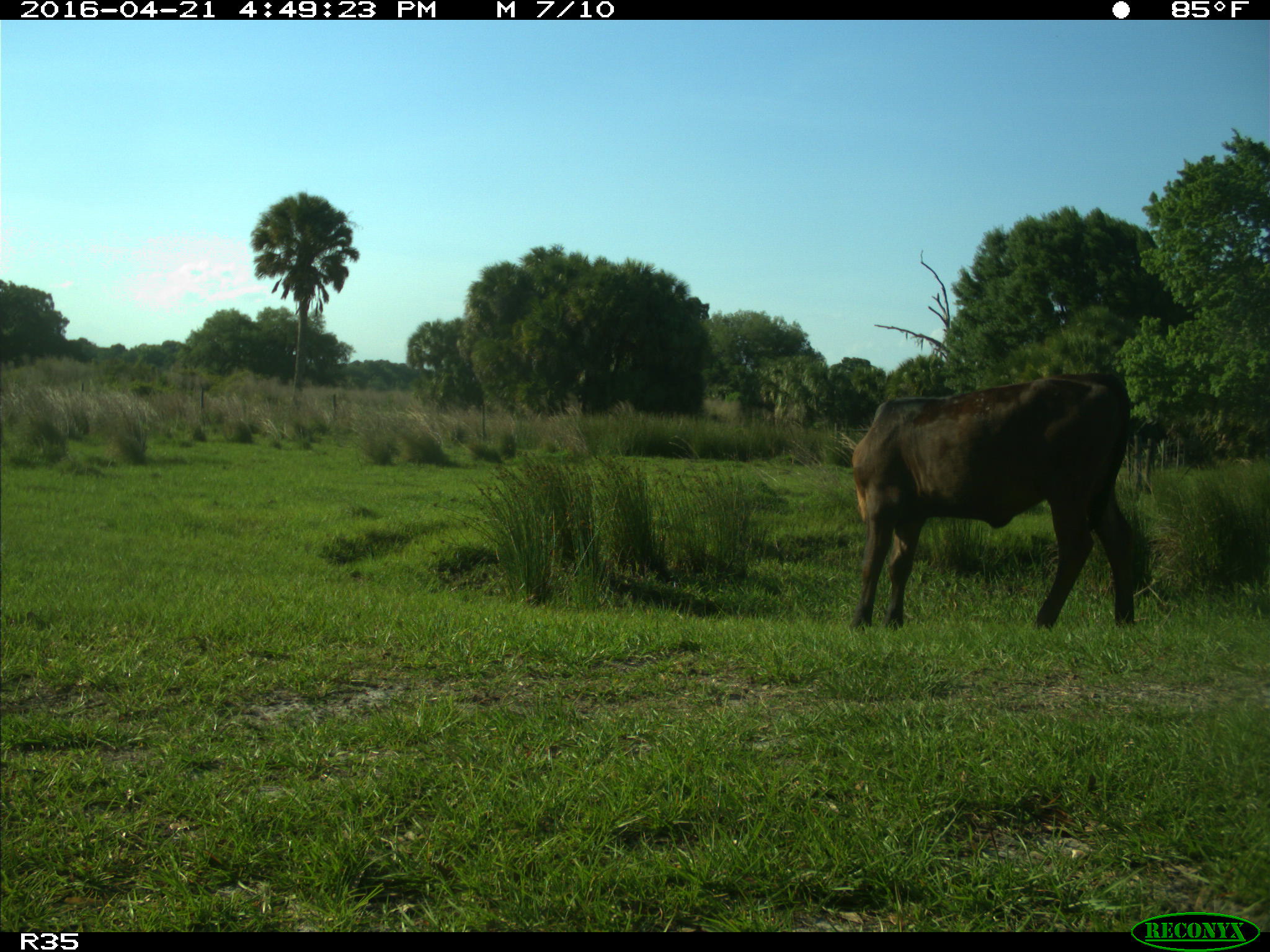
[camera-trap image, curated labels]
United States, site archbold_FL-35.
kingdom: Animalia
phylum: Chordata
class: Mammalia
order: Artiodactyla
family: Bovidae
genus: Bos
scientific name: Bos taurus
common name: domestic cow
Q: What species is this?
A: Bos taurus (domestic cow).